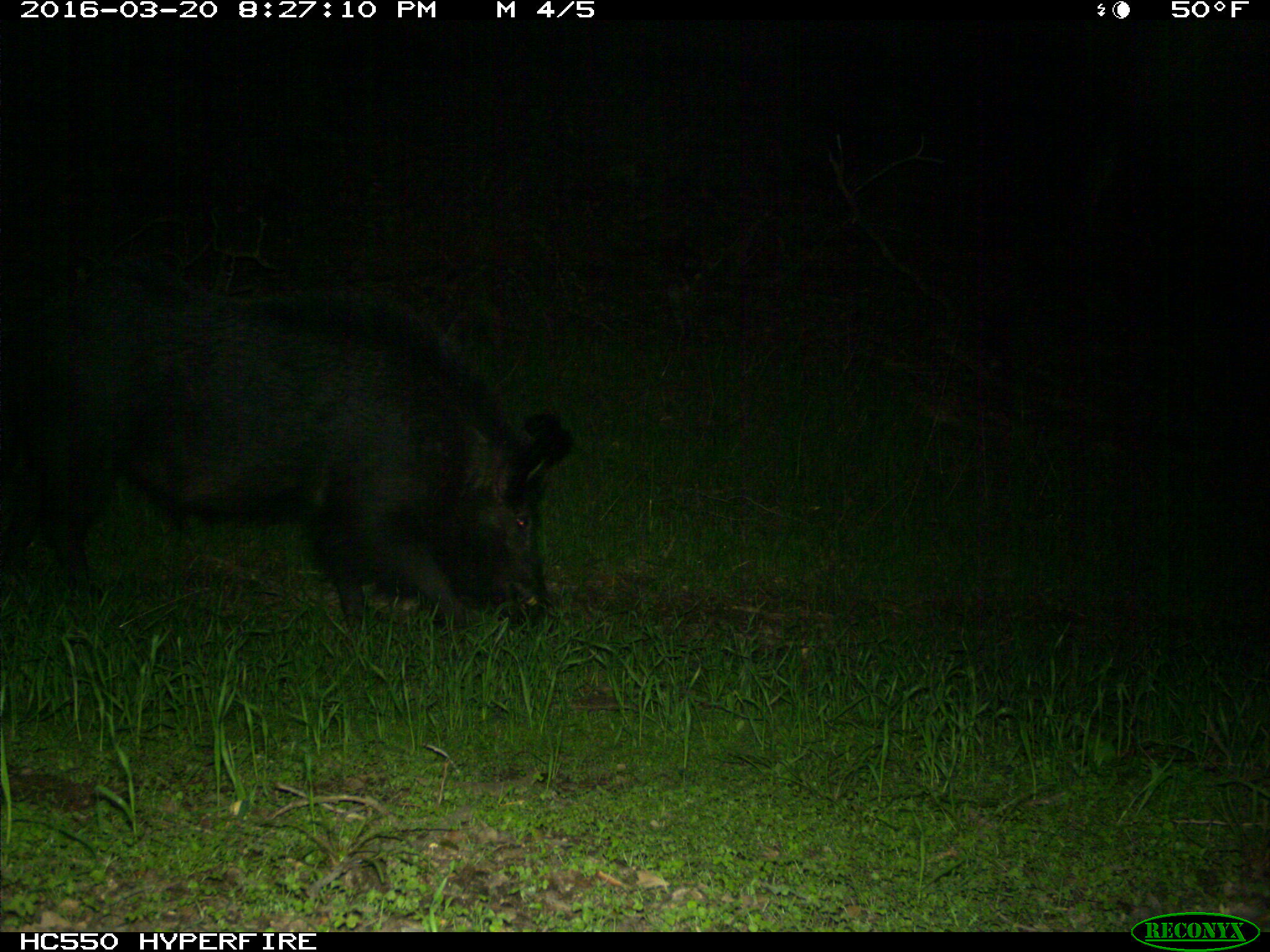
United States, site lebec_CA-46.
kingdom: Animalia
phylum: Chordata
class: Mammalia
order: Artiodactyla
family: Suidae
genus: Sus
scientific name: Sus scrofa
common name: wild boar